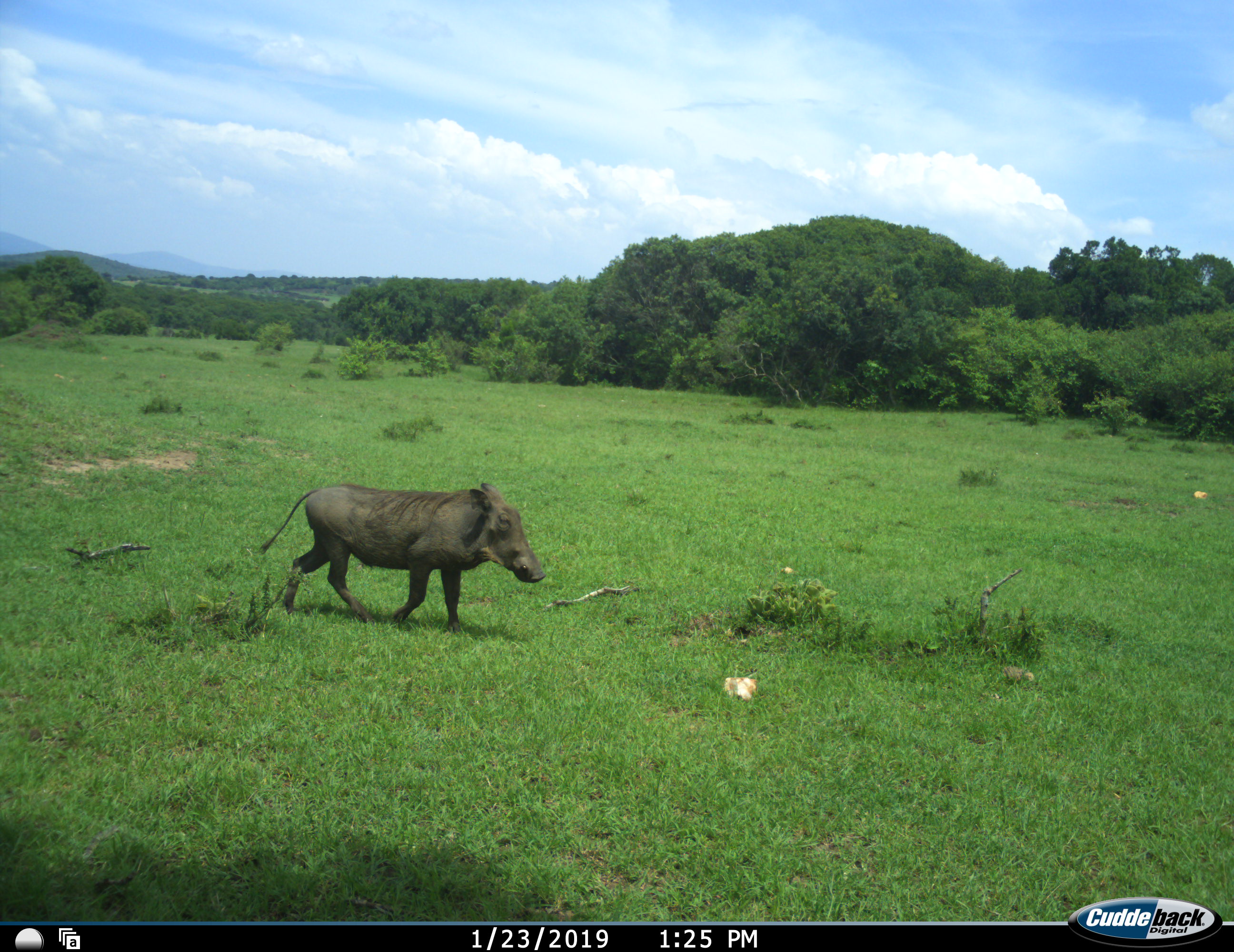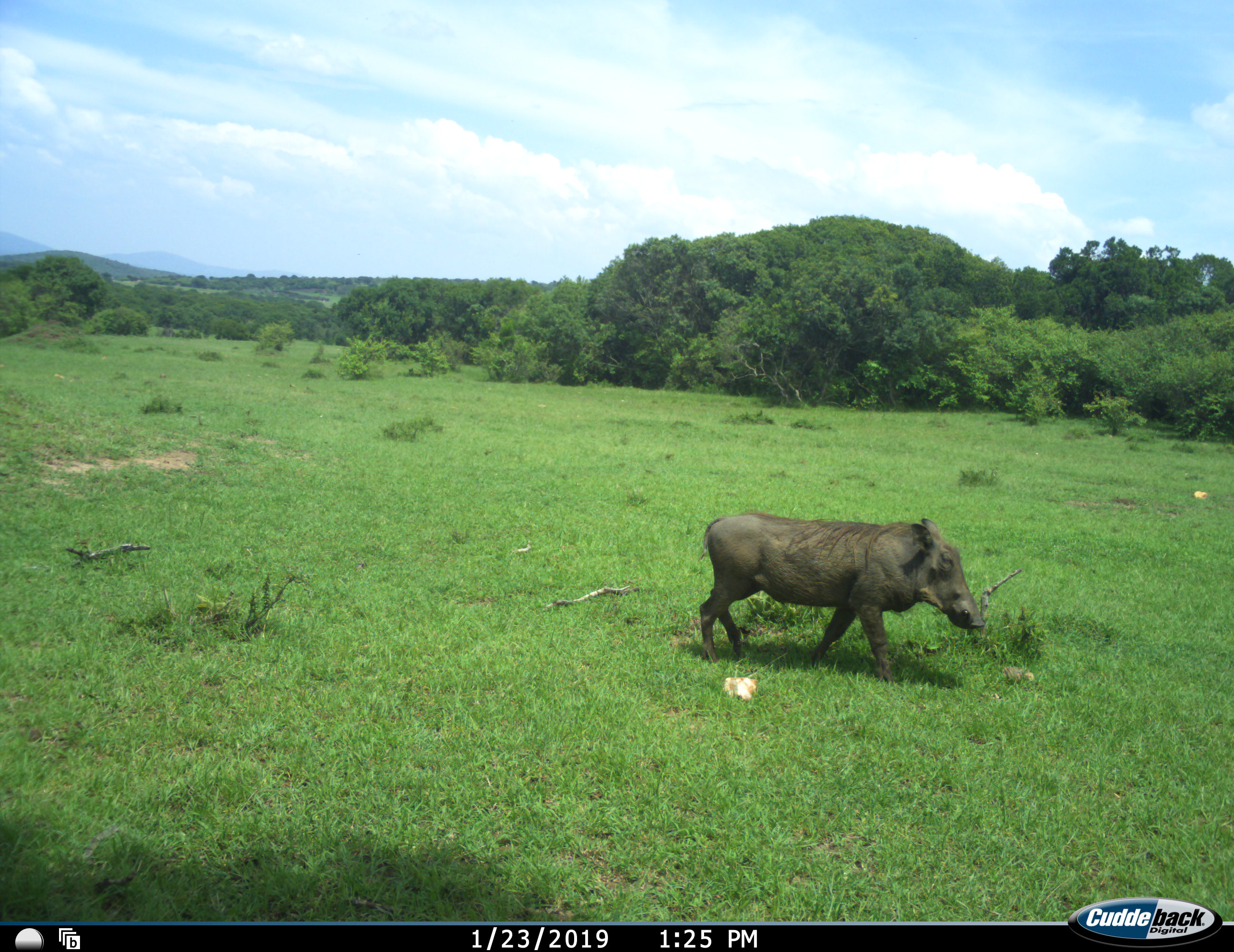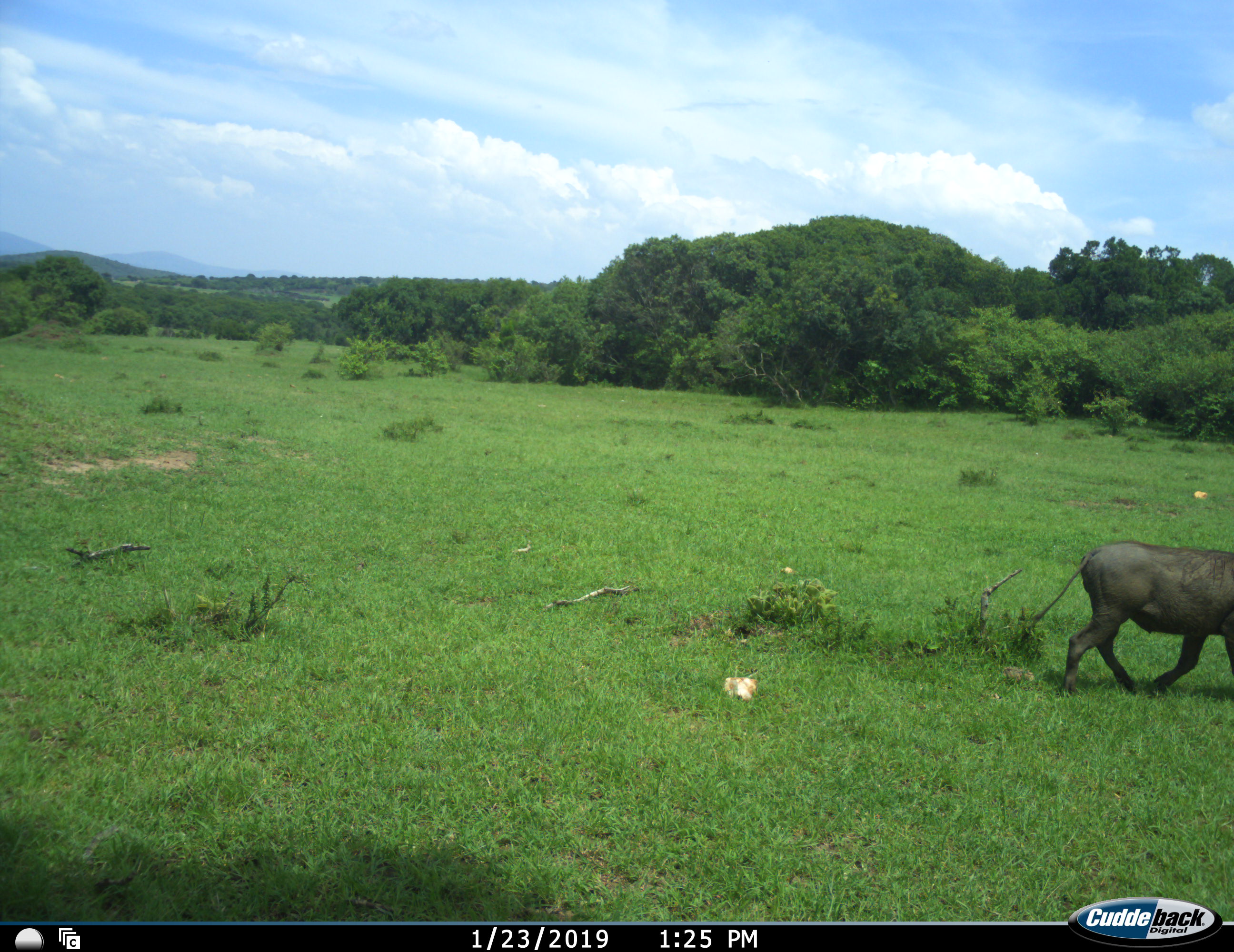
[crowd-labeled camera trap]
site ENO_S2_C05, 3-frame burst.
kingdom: Animalia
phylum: Chordata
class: Mammalia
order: Artiodactyla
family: Suidae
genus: Phacochoerus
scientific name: Phacochoerus africanus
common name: warthog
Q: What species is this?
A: Warthog (Phacochoerus africanus).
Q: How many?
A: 1.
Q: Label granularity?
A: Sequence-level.